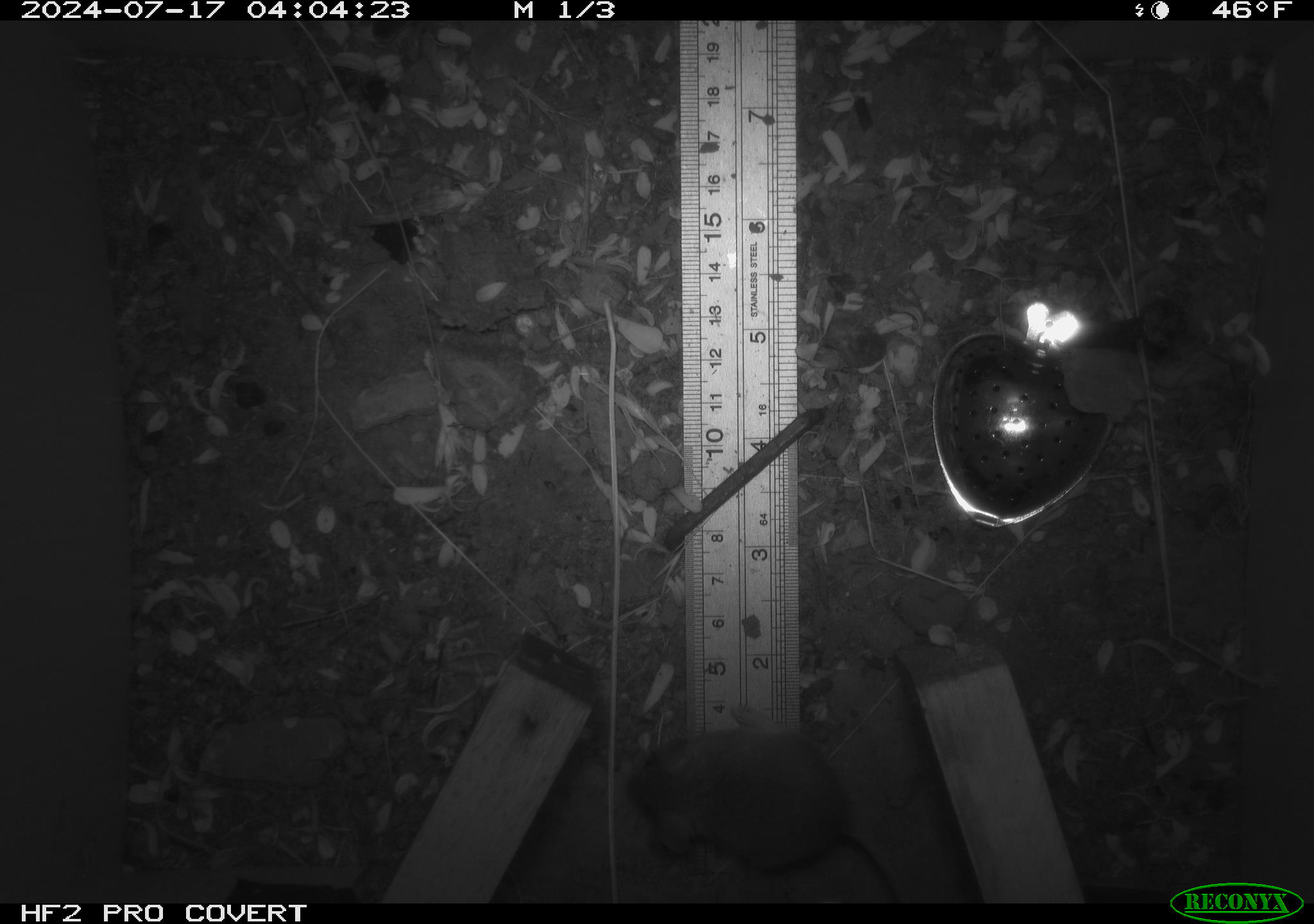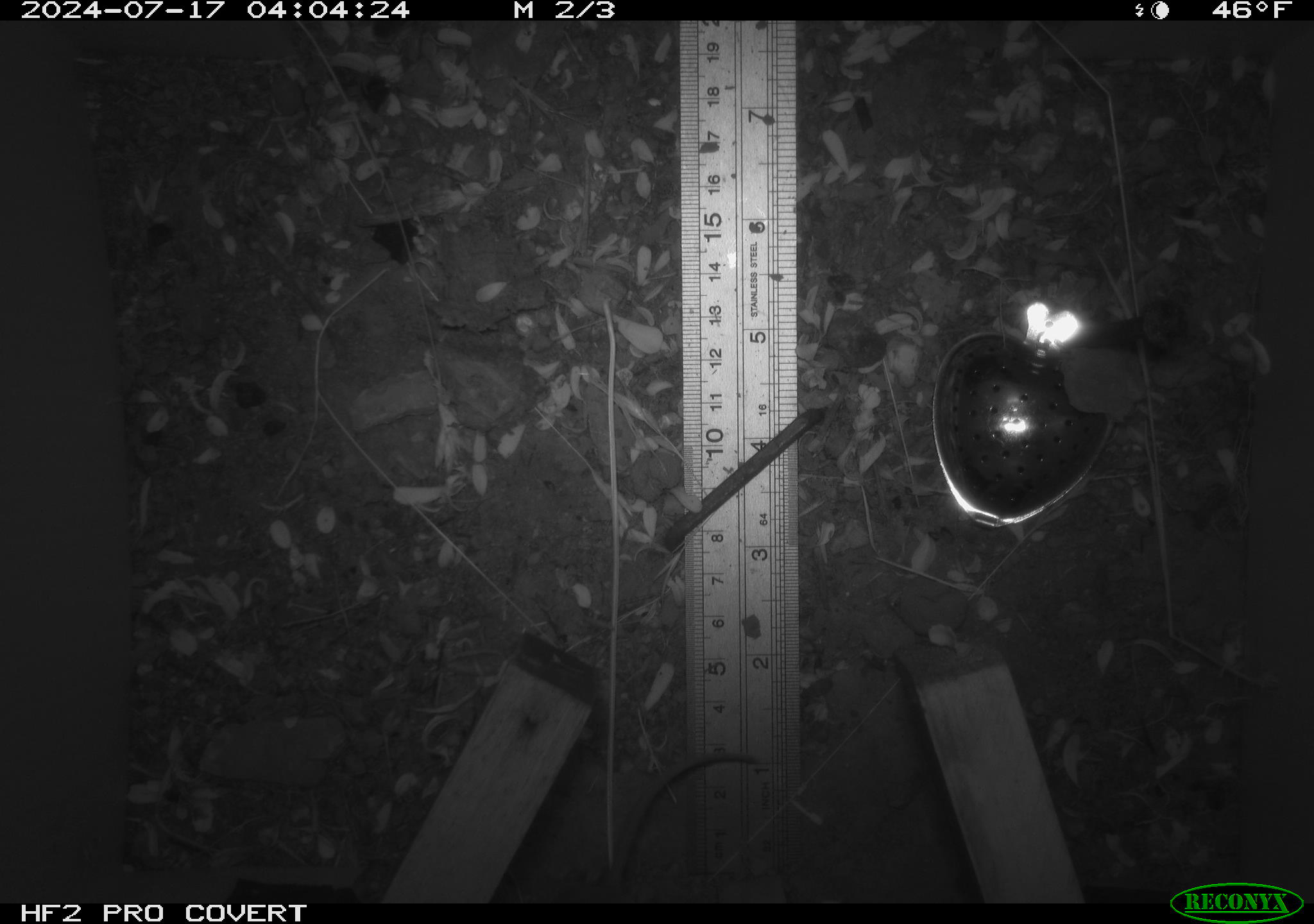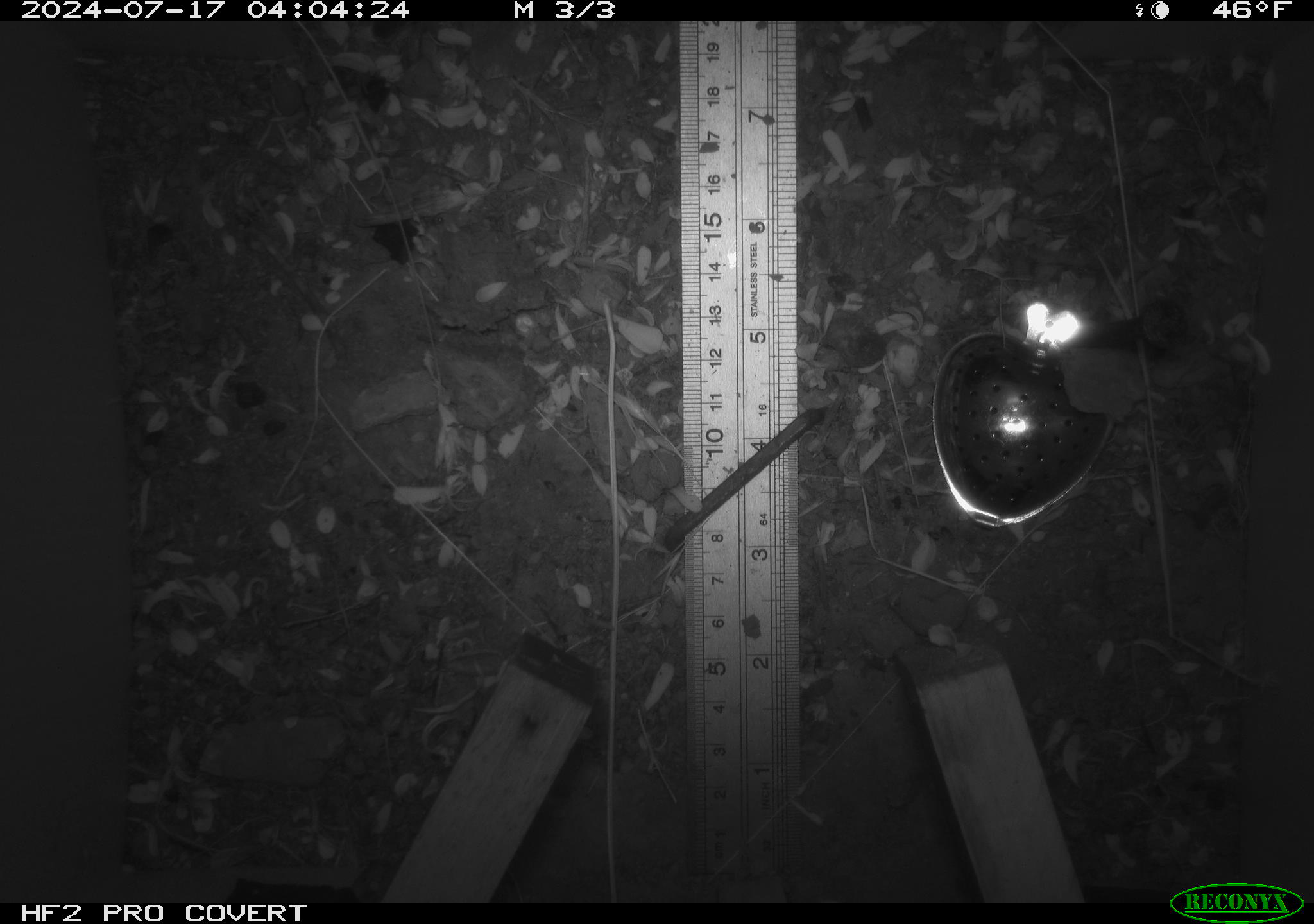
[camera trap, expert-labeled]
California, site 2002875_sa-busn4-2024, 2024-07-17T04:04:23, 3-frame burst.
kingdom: Animalia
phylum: Chordata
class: Mammalia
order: Rodentia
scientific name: Rodentia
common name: rodent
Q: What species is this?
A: Rodent (Rodentia).